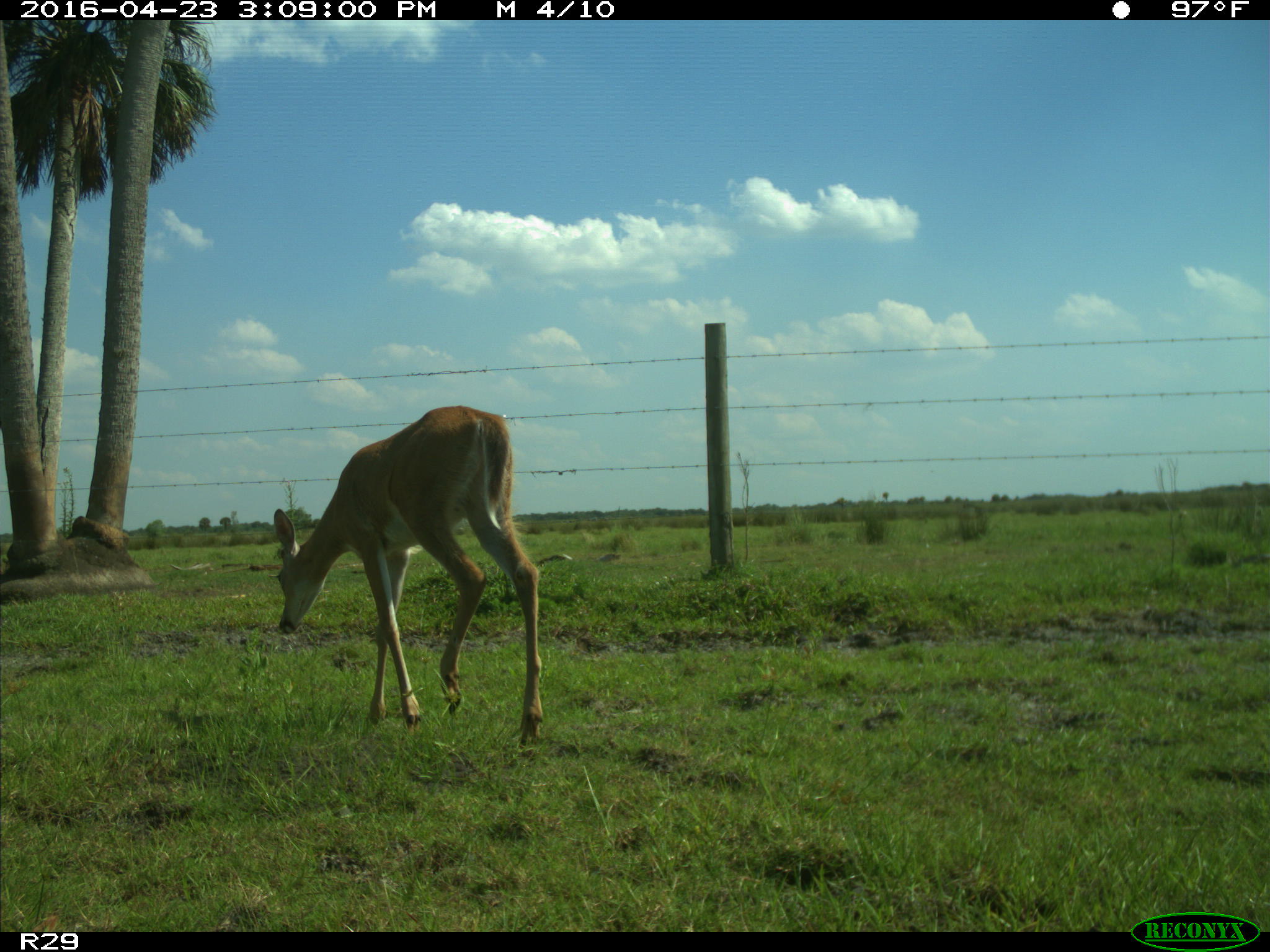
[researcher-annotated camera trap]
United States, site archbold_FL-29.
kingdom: Animalia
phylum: Chordata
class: Mammalia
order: Artiodactyla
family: Cervidae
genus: Odocoileus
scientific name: Odocoileus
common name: deer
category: unidentified deer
Unidentified deer (deer) (Odocoileus).